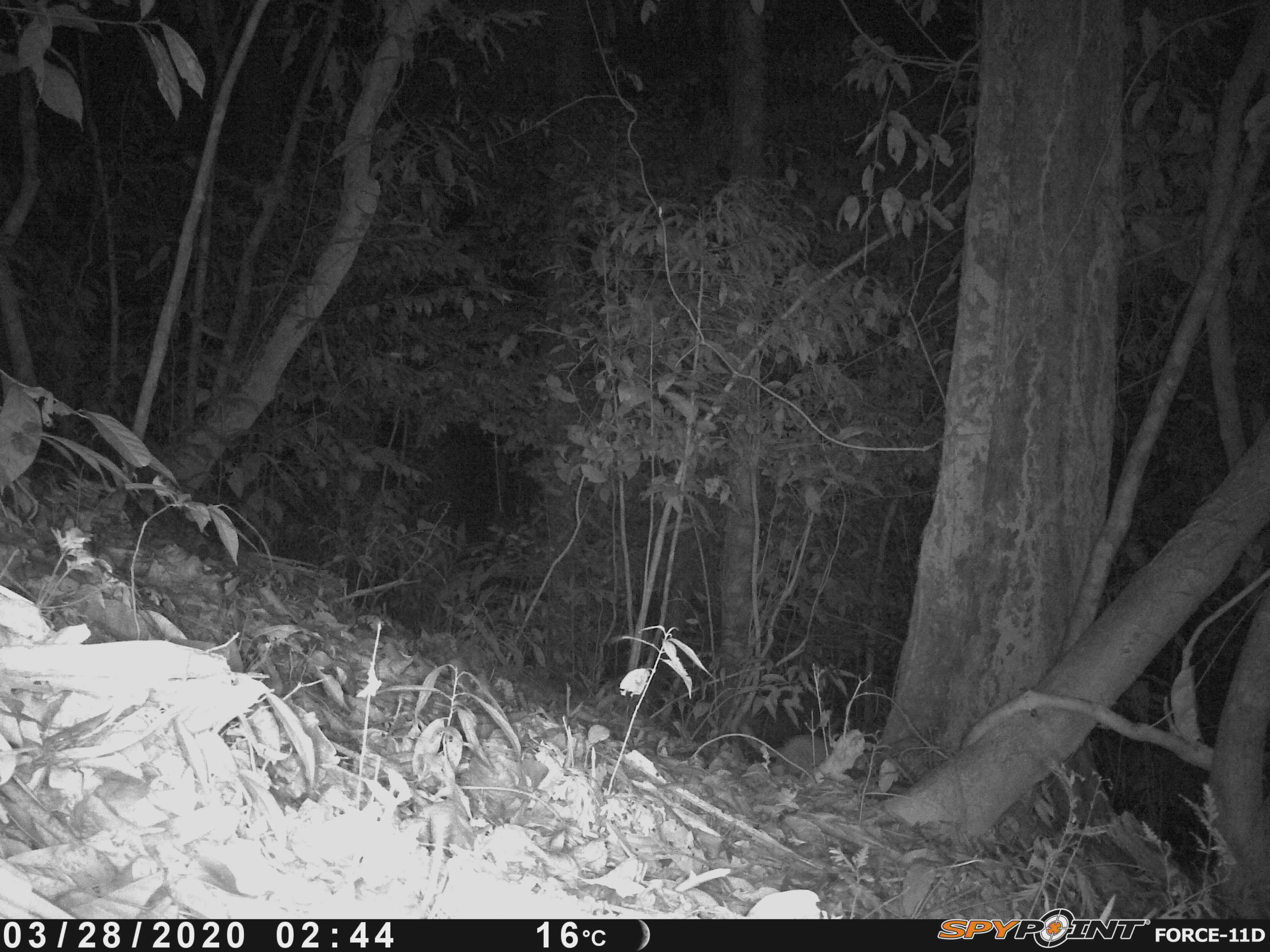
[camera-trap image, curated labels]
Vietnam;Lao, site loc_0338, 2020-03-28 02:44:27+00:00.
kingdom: Animalia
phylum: Chordata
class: Mammalia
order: Carnivora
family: Mustelidae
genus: Melogale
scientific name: Melogale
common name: ferret badger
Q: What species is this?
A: Ferret badger (Melogale).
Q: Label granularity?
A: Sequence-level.